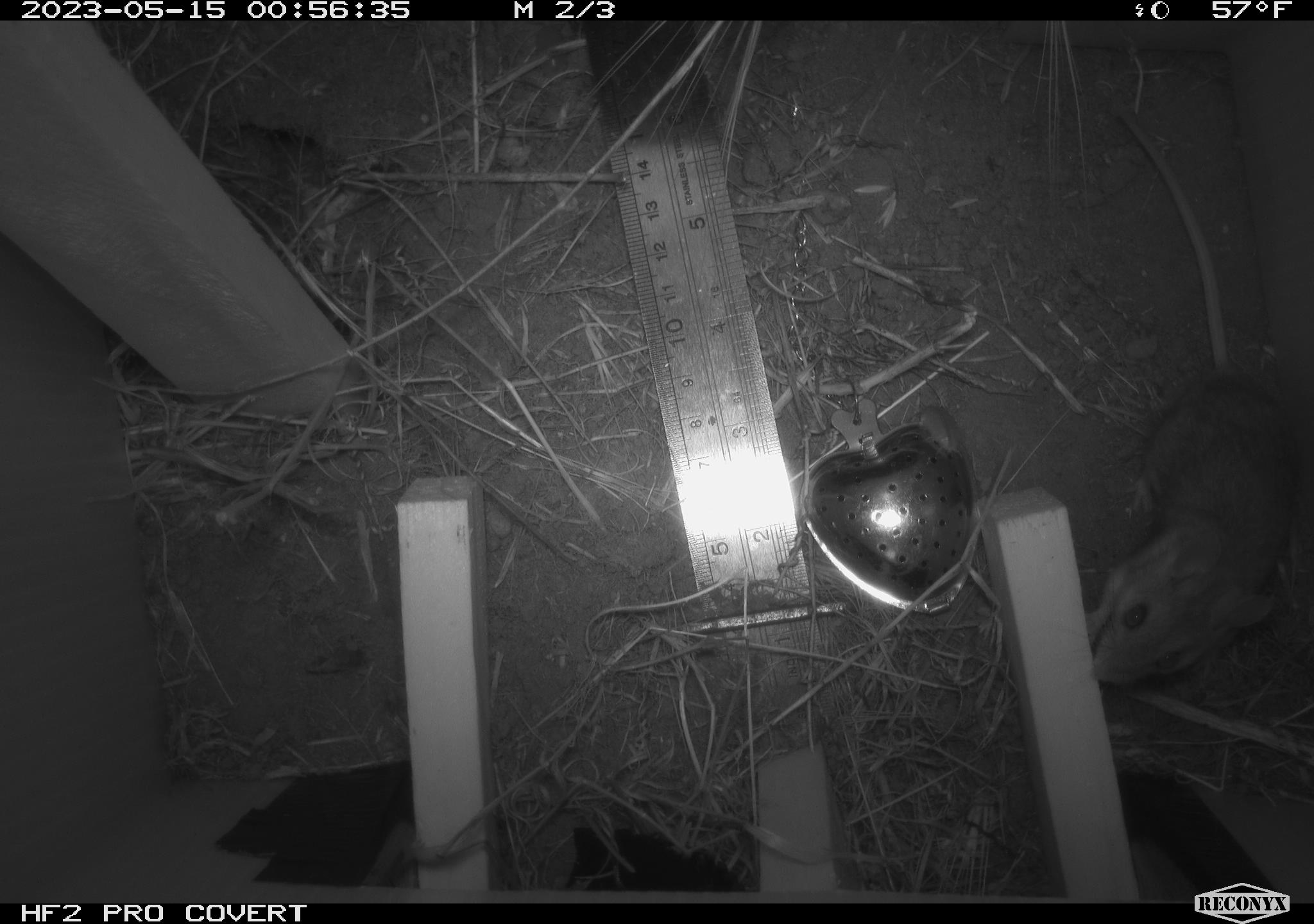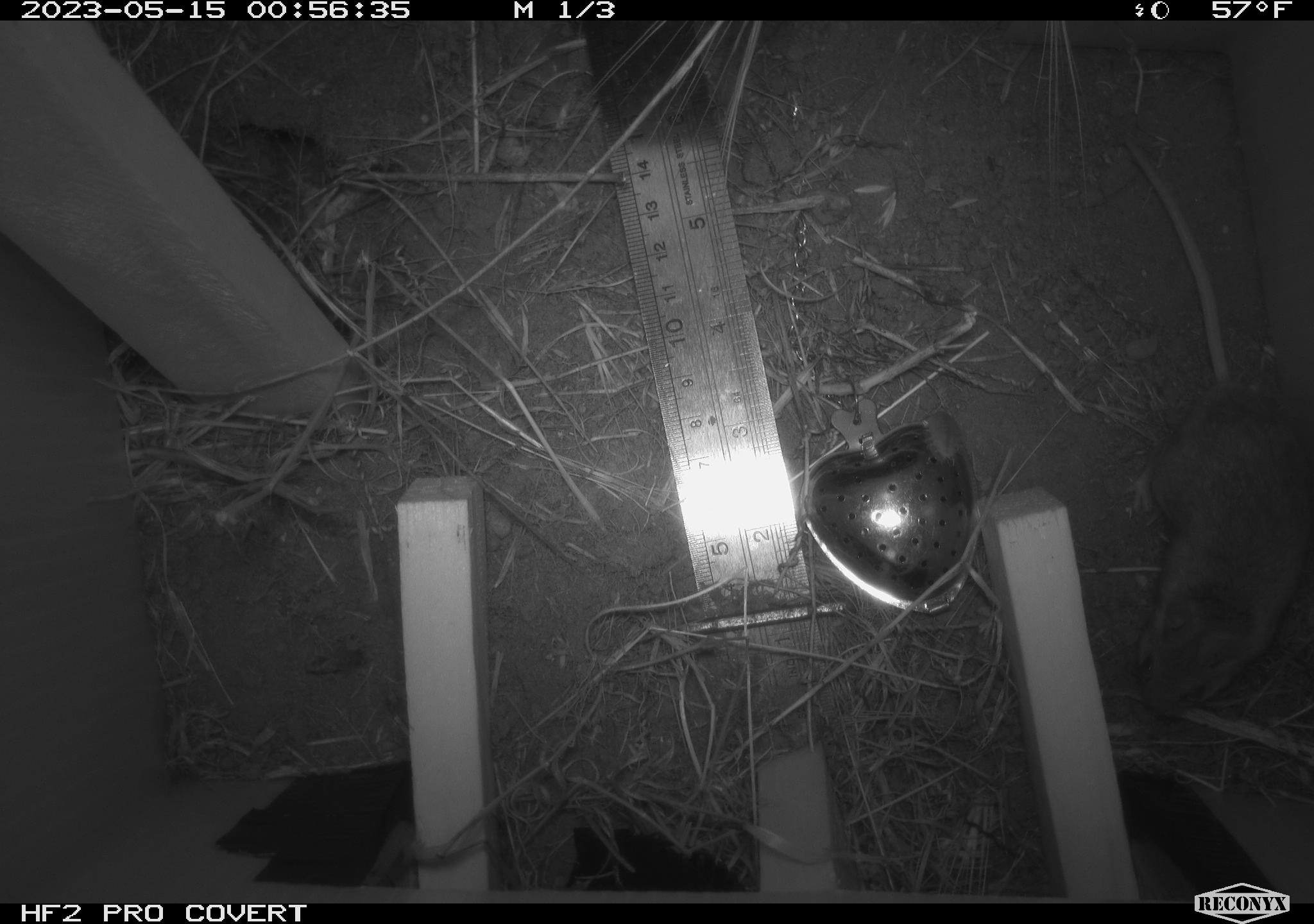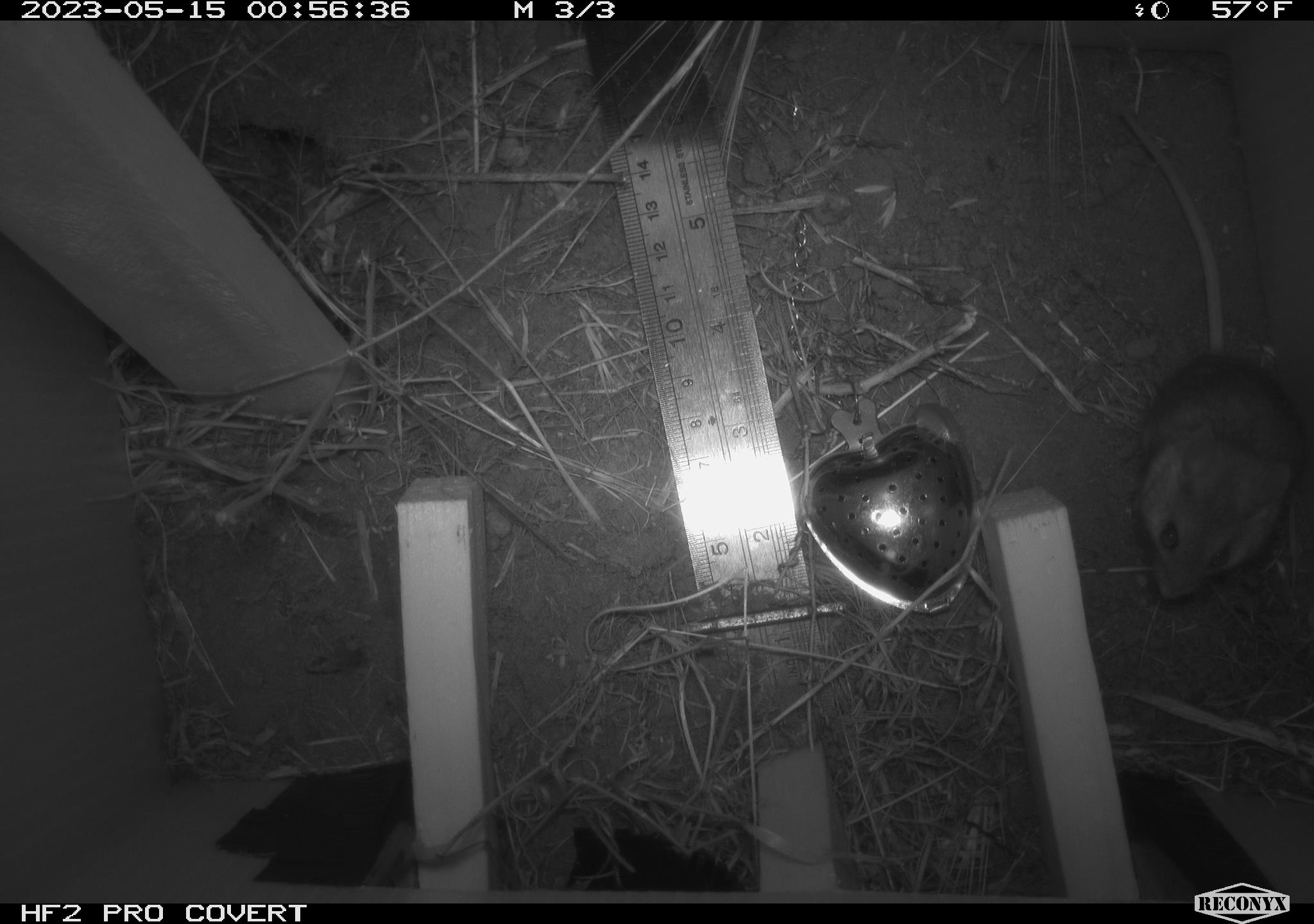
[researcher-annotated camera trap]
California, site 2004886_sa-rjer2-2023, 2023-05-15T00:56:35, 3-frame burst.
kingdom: Animalia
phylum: Chordata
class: Mammalia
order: Rodentia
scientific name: Rodentia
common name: mouse species